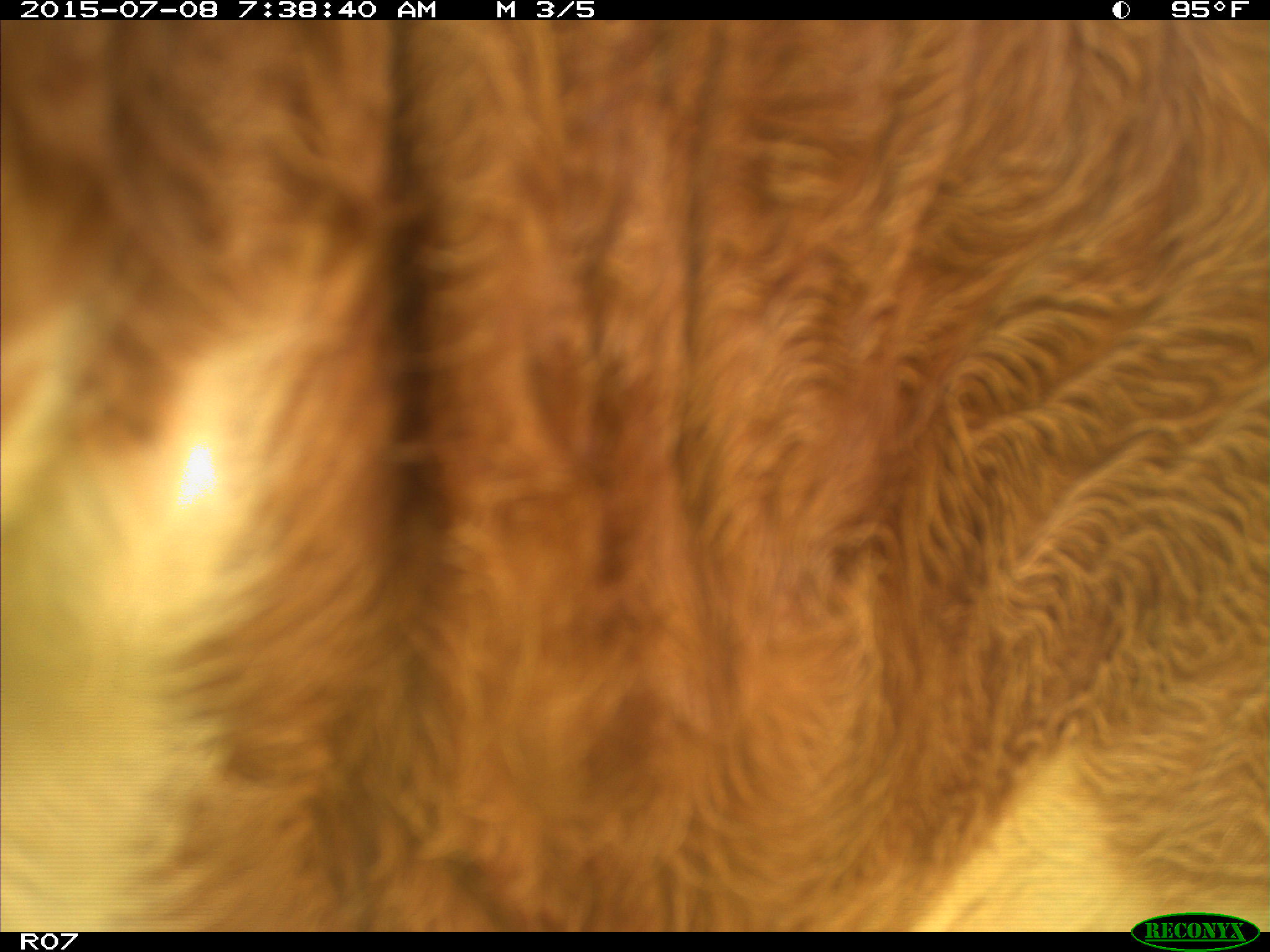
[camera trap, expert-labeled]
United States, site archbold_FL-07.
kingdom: Animalia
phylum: Chordata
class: Mammalia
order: Artiodactyla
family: Bovidae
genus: Bos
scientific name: Bos taurus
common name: domestic cow